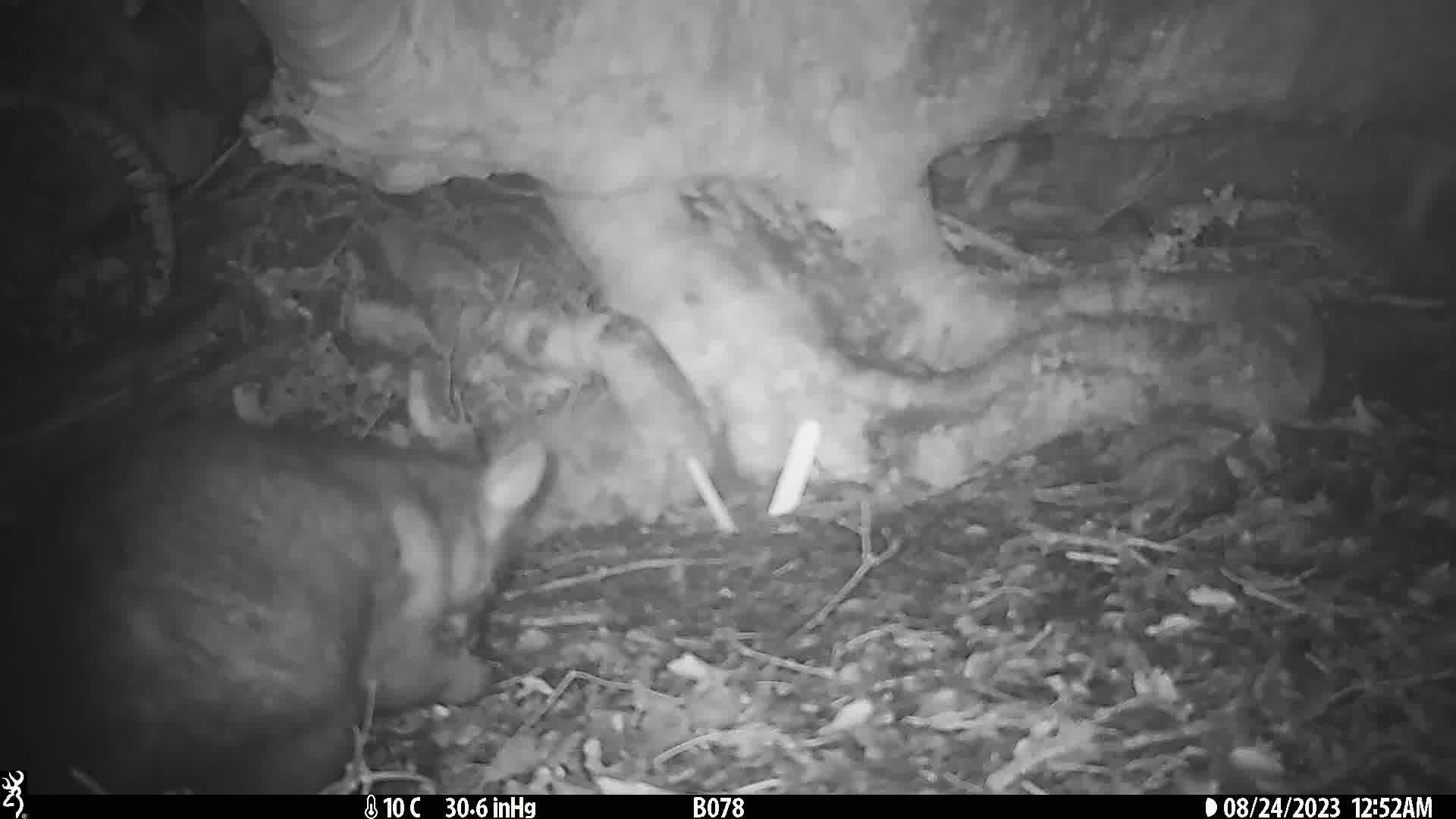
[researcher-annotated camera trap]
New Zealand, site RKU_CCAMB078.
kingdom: Animalia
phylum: Chordata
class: Mammalia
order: Diprotodontia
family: Phalangeridae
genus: Trichosurus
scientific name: Trichosurus vulpecula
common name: common brushtail possum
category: possum